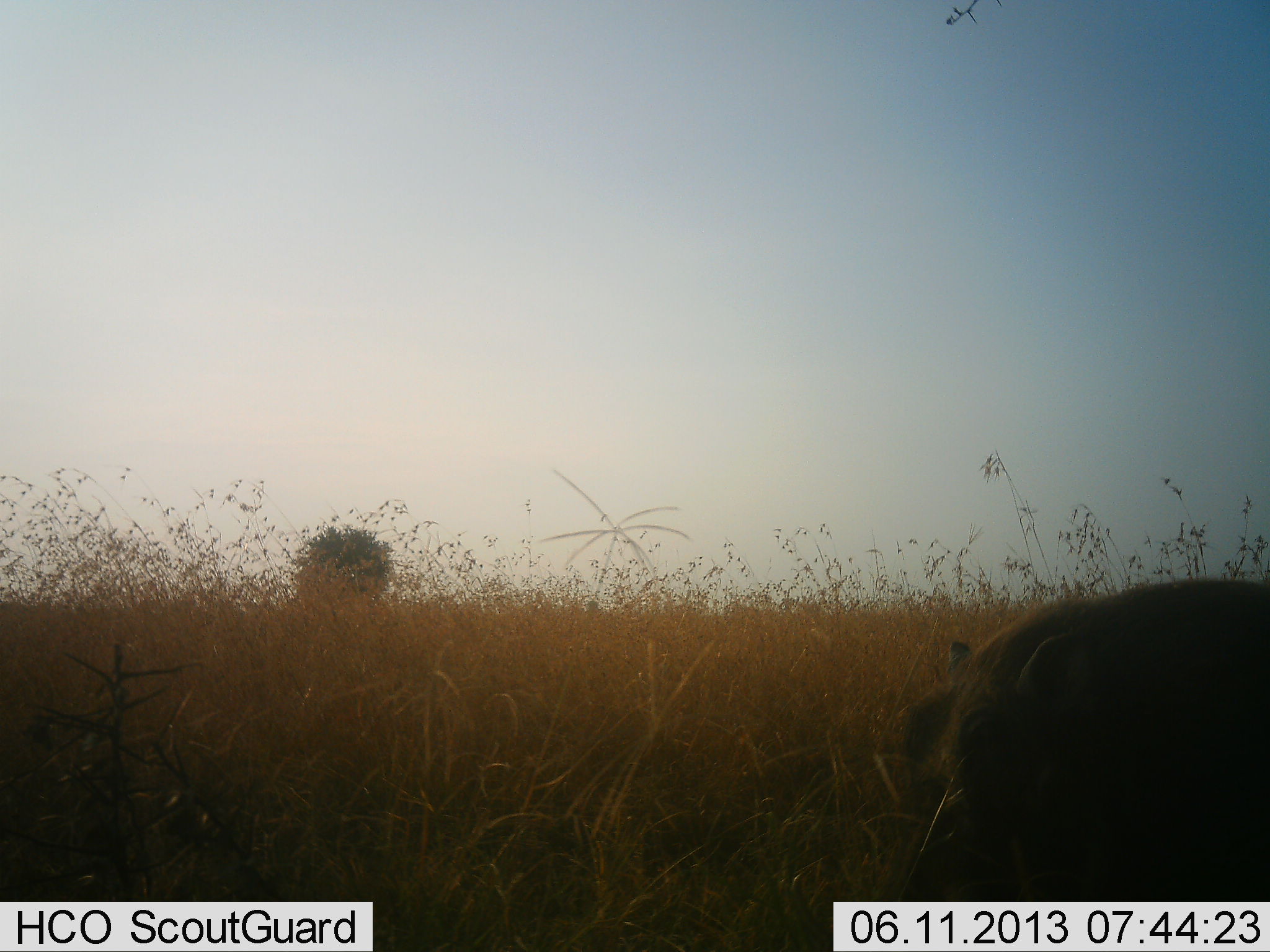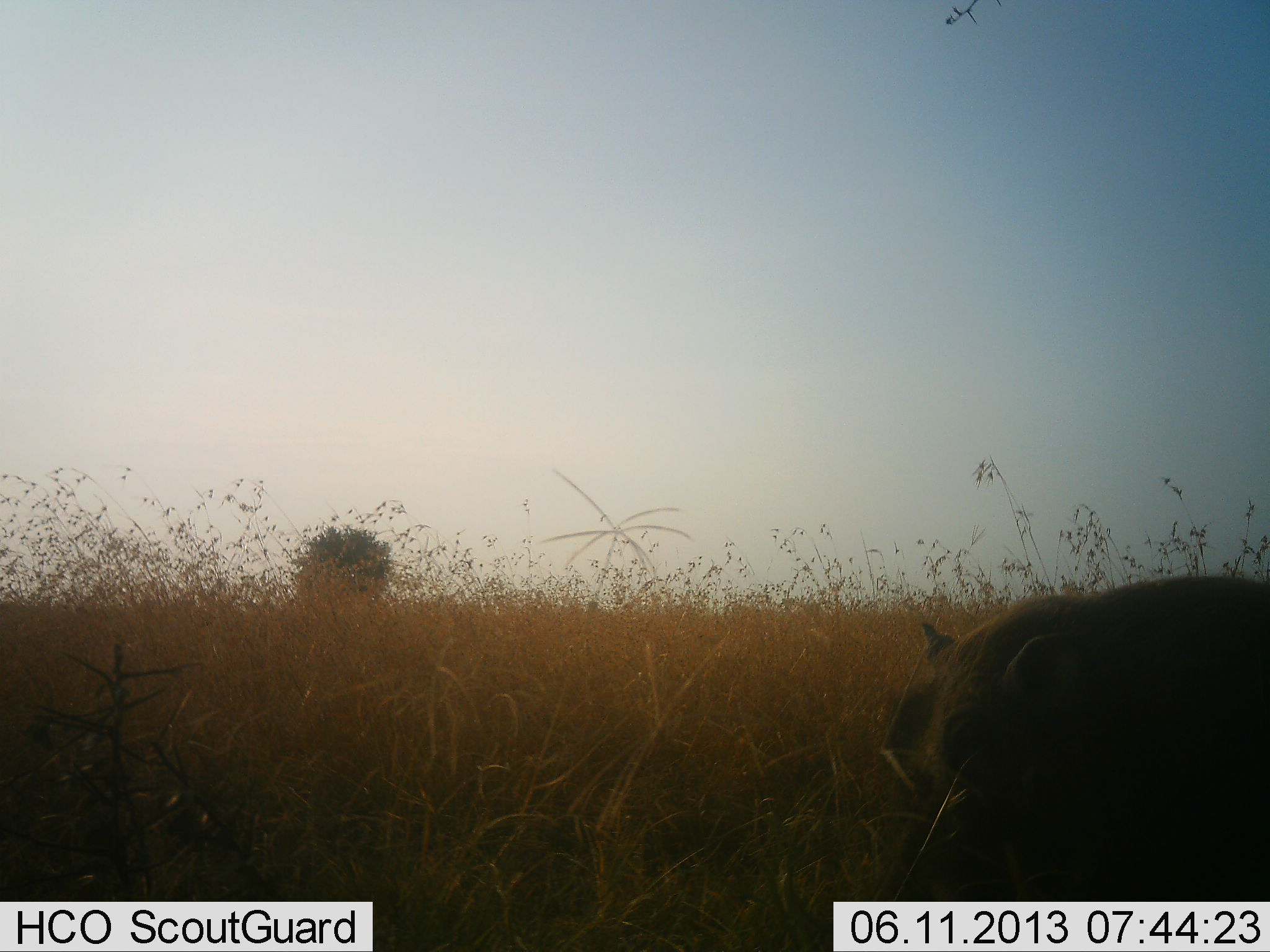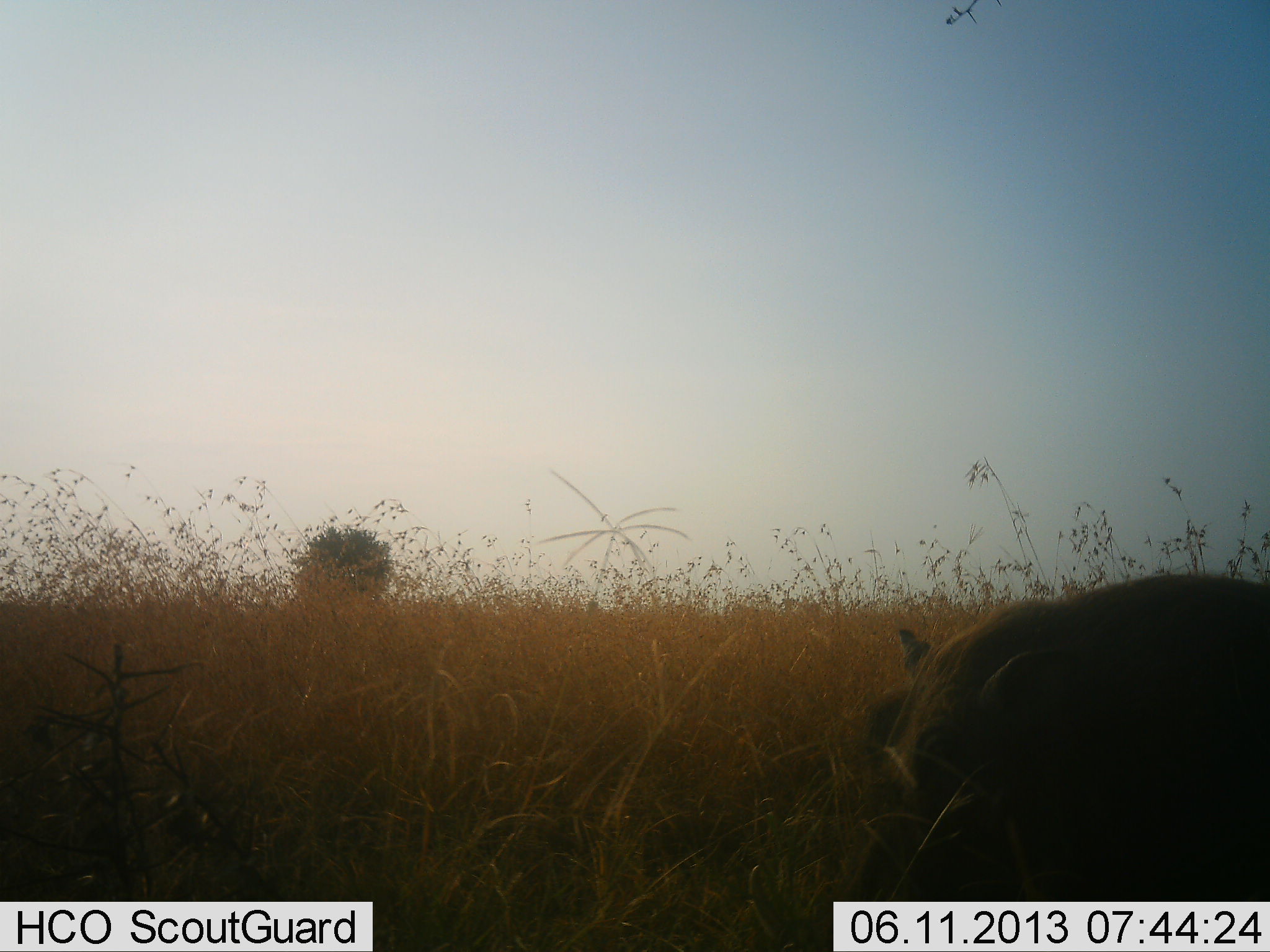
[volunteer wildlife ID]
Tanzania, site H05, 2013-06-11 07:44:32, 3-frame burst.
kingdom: Animalia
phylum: Chordata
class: Mammalia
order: Artiodactyla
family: Suidae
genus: Phacochoerus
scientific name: Phacochoerus africanus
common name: warthog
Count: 1.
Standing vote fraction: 55%.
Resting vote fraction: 0%.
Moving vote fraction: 30%.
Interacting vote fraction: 0%.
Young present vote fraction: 0%.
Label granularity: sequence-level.